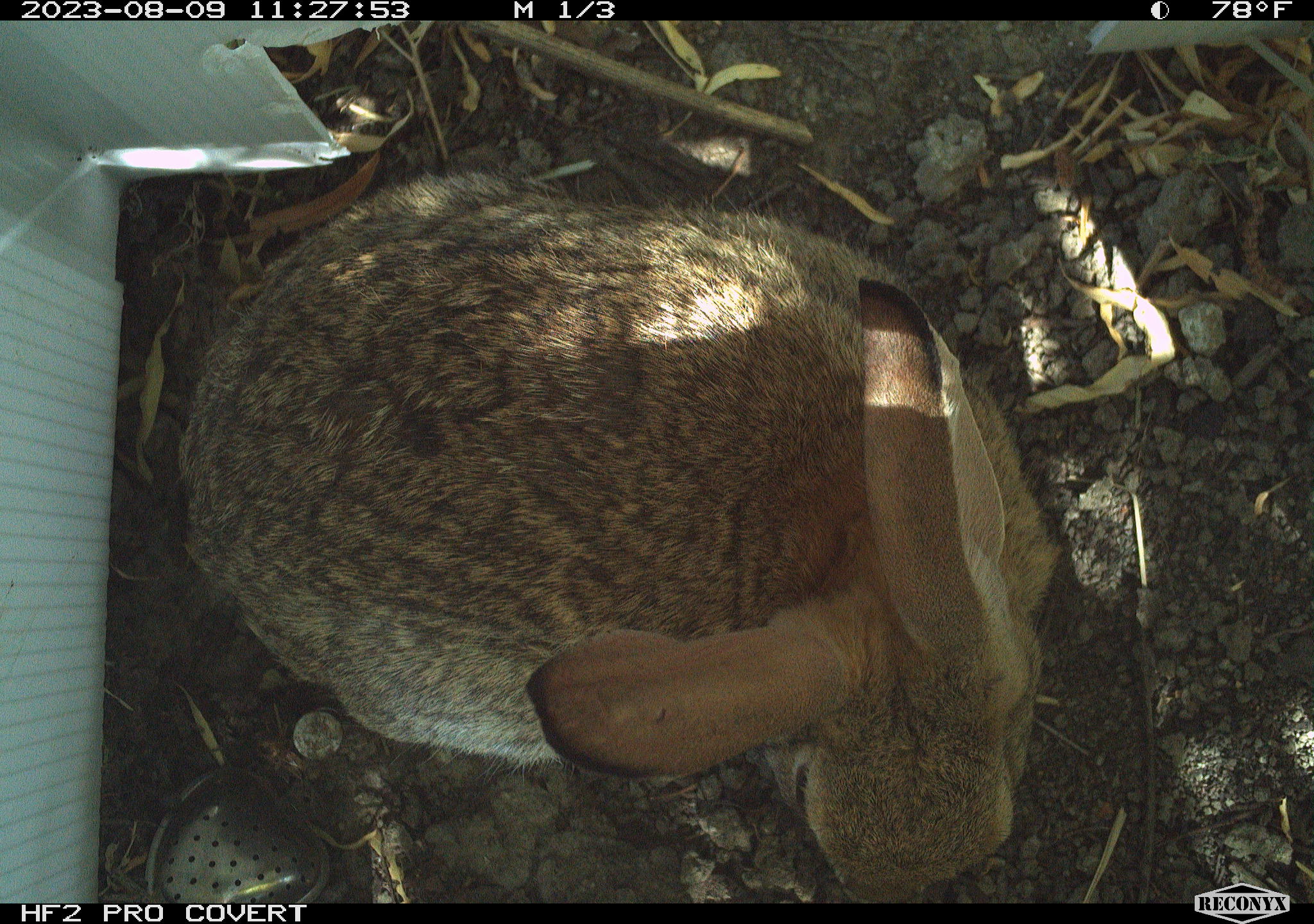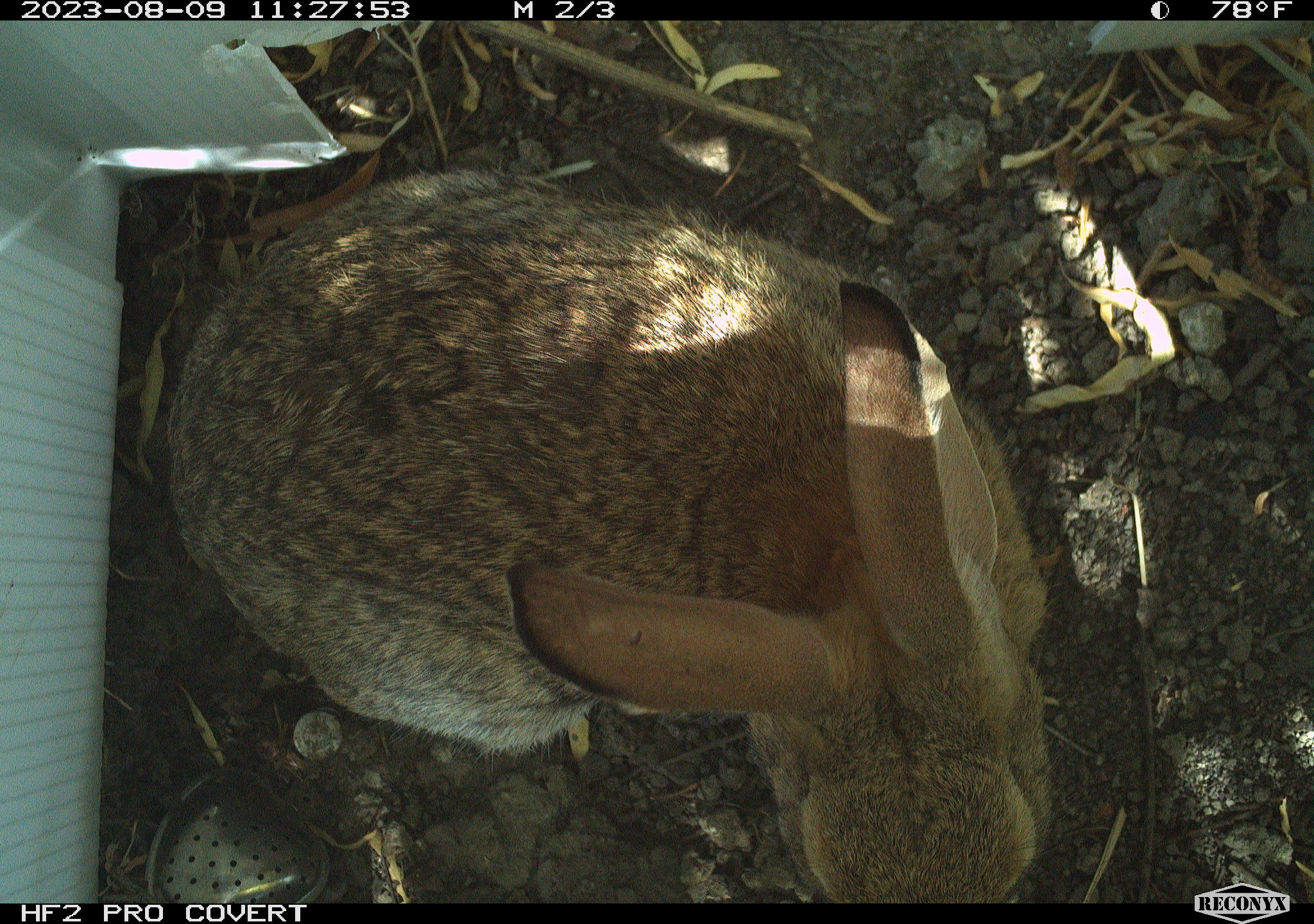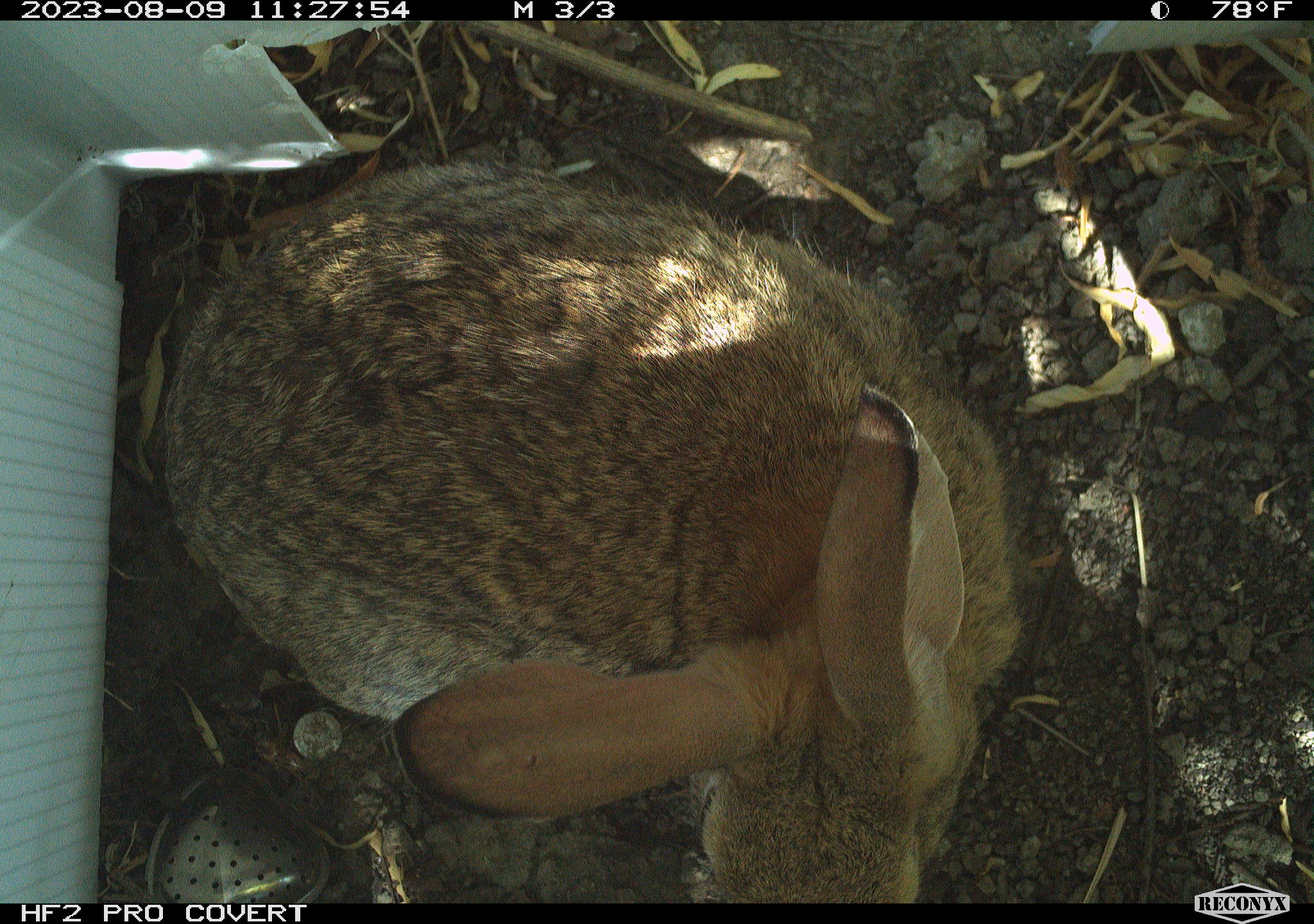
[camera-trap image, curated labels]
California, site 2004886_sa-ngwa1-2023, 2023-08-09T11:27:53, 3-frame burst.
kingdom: Animalia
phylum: Chordata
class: Mammalia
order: Lagomorpha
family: Leporidae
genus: Sylvilagus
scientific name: Sylvilagus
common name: cottontail rabbits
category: sylvilagus species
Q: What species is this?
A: Sylvilagus species (cottontail rabbits) (Sylvilagus).